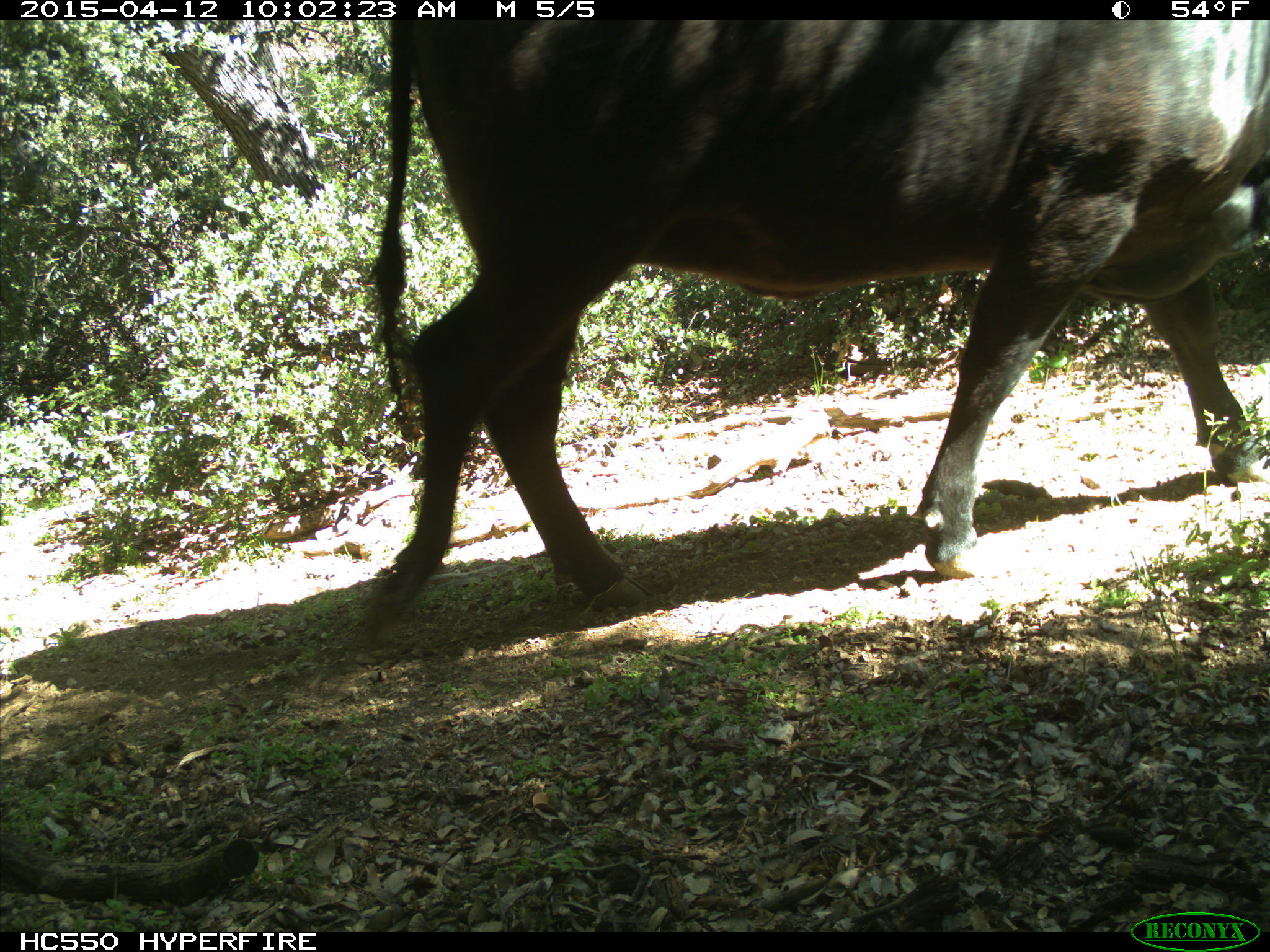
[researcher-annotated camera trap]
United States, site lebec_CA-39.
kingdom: Animalia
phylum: Chordata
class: Mammalia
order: Artiodactyla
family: Bovidae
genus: Bos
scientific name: Bos taurus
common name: domestic cow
Bos taurus (domestic cow).